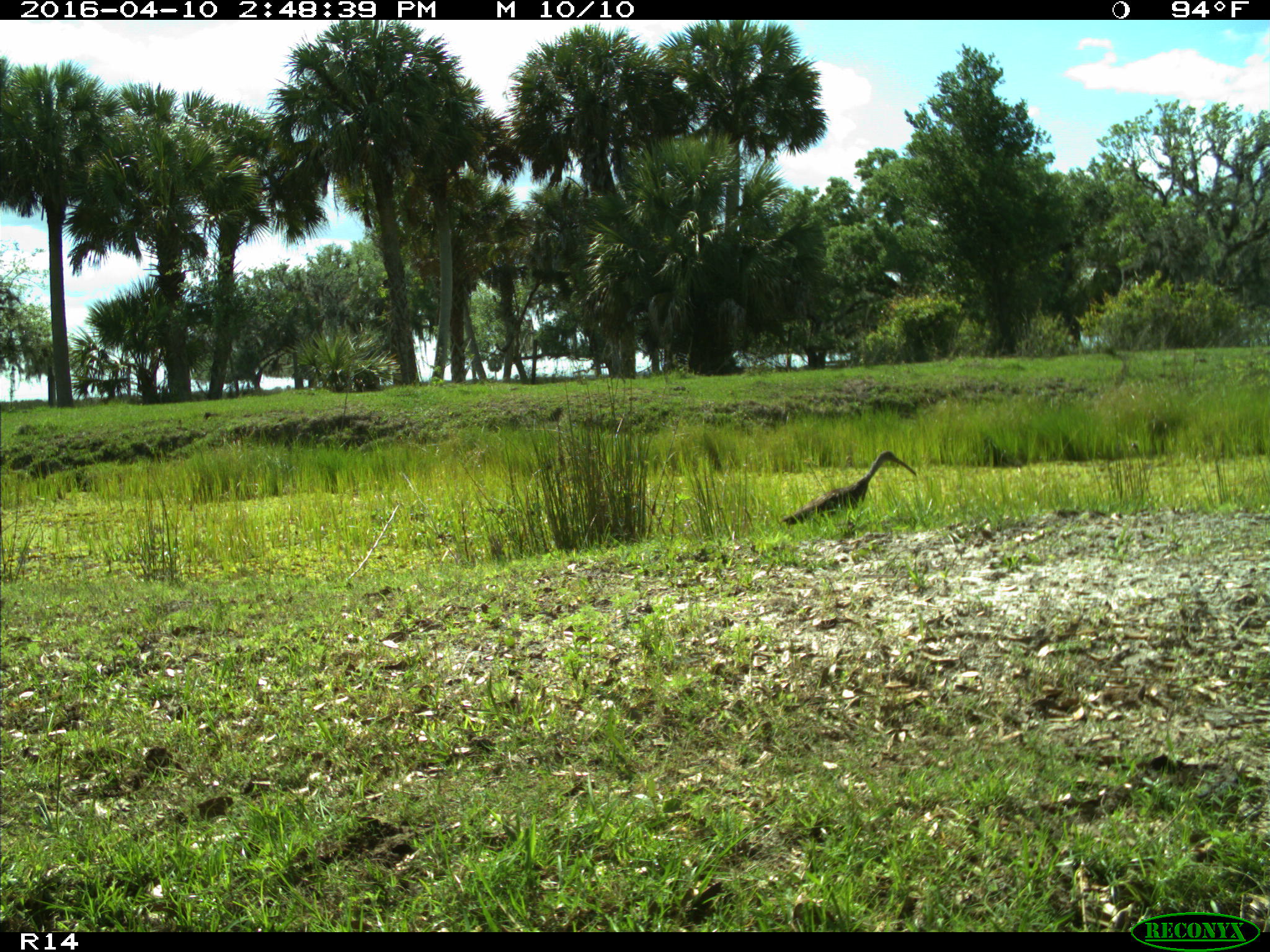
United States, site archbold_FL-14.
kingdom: Animalia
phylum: Chordata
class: Aves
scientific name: Aves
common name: birds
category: unidentified bird